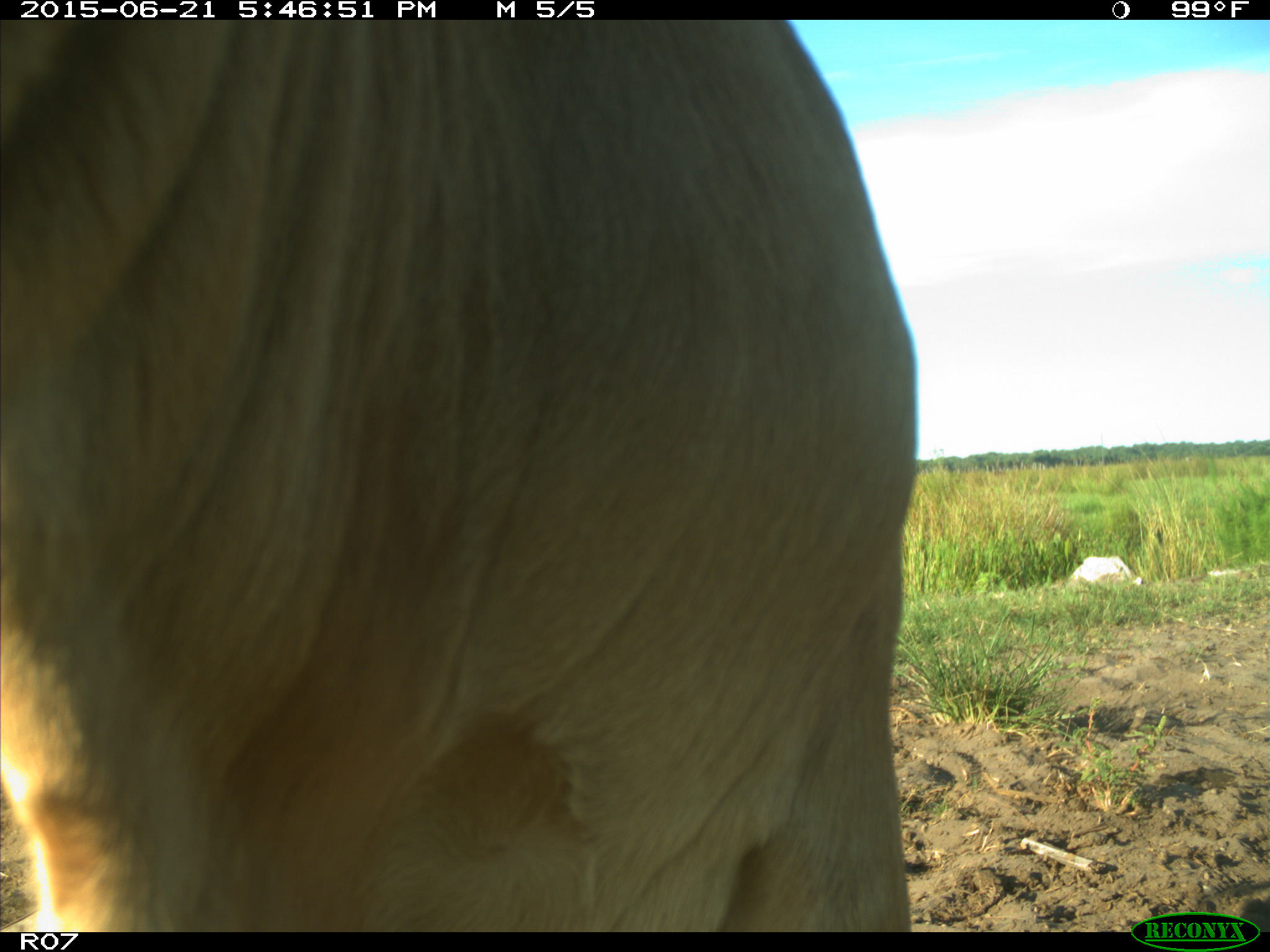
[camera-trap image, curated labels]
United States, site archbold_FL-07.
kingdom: Animalia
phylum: Chordata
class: Mammalia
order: Artiodactyla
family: Bovidae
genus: Bos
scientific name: Bos taurus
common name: domestic cow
Bos taurus (domestic cow).